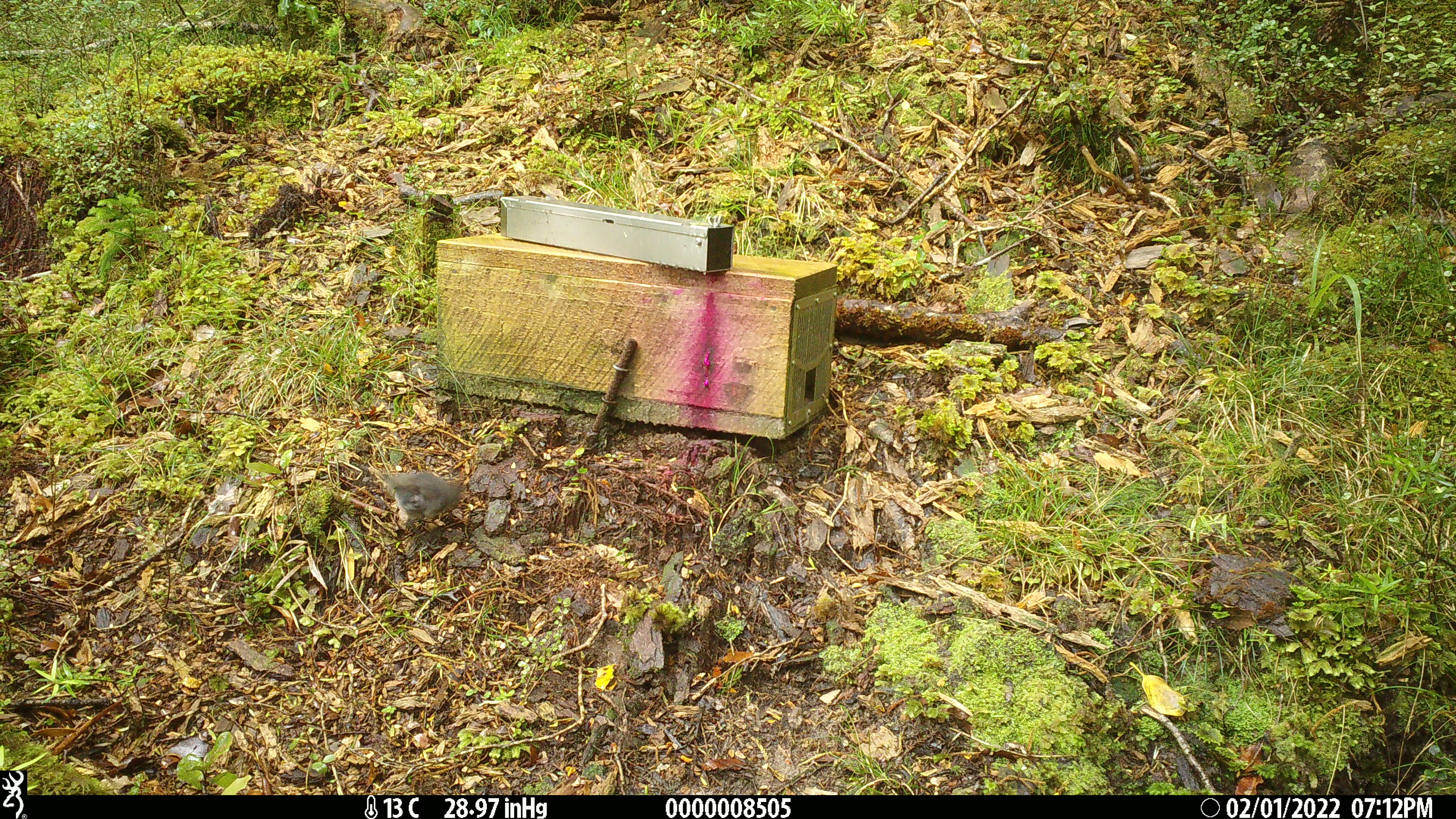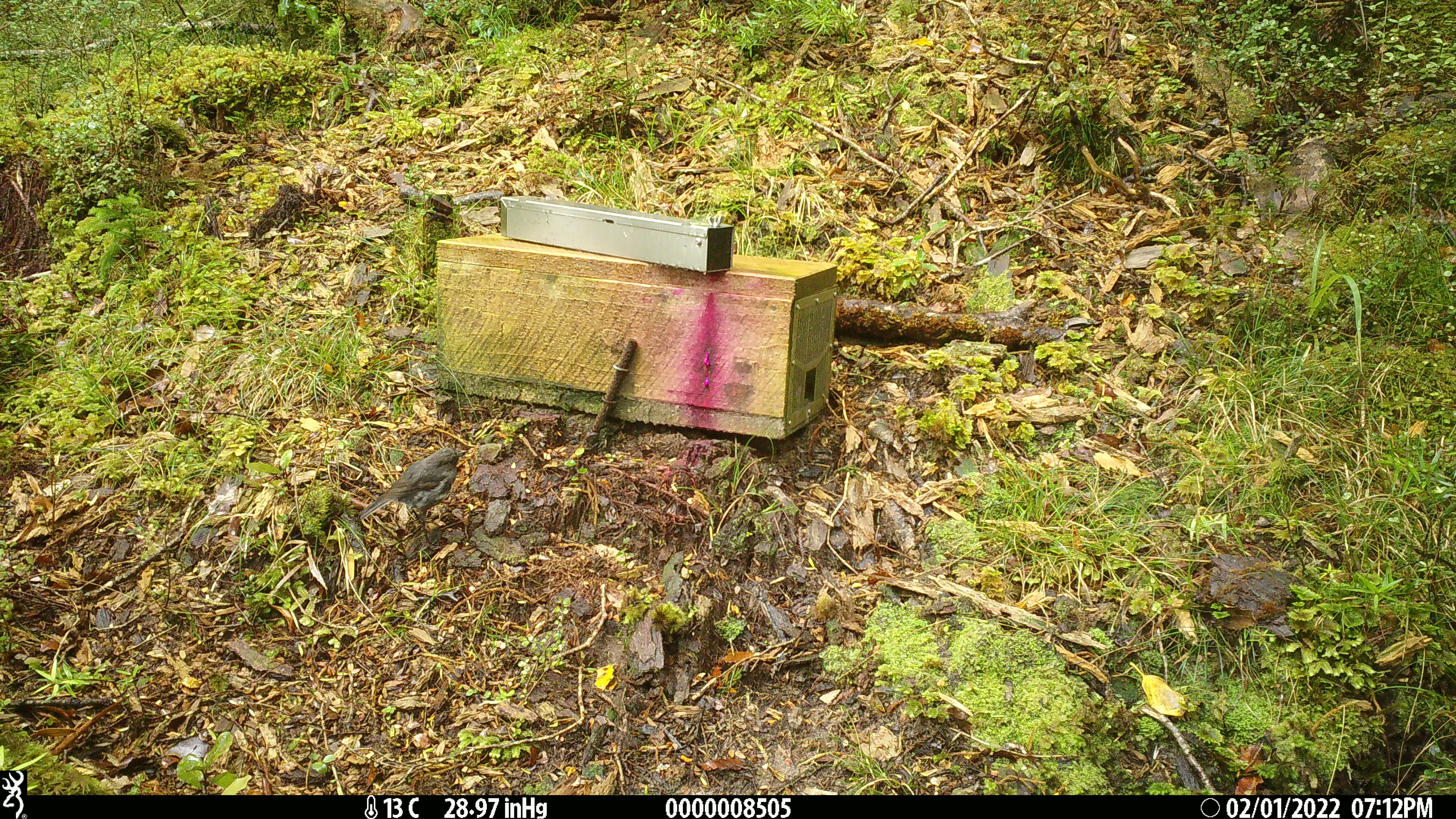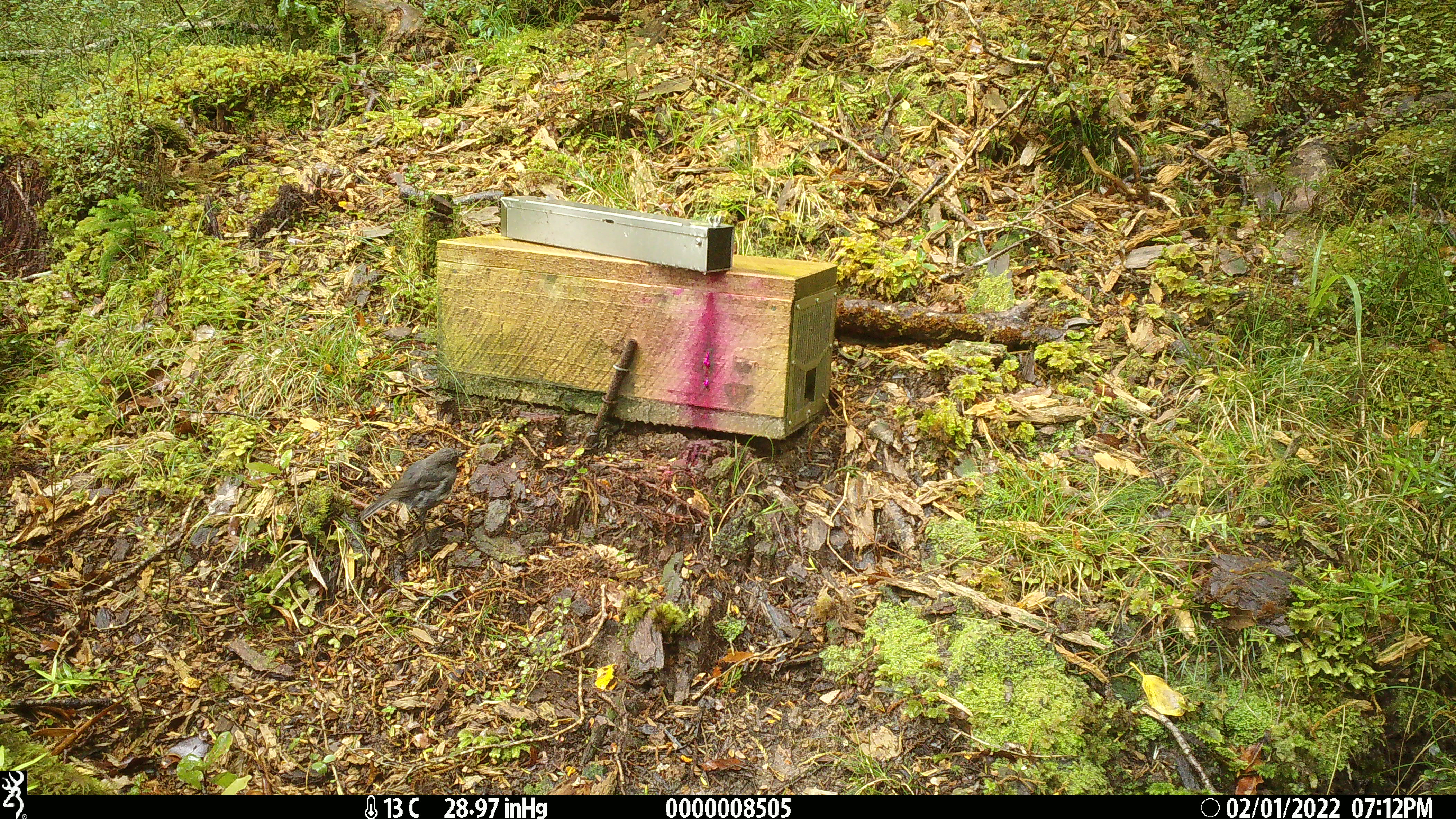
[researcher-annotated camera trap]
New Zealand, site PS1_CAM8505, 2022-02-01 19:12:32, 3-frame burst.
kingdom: Animalia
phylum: Chordata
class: Aves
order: Passeriformes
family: Petroicidae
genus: Petroica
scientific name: Petroica australis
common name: new zealand robin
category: robin